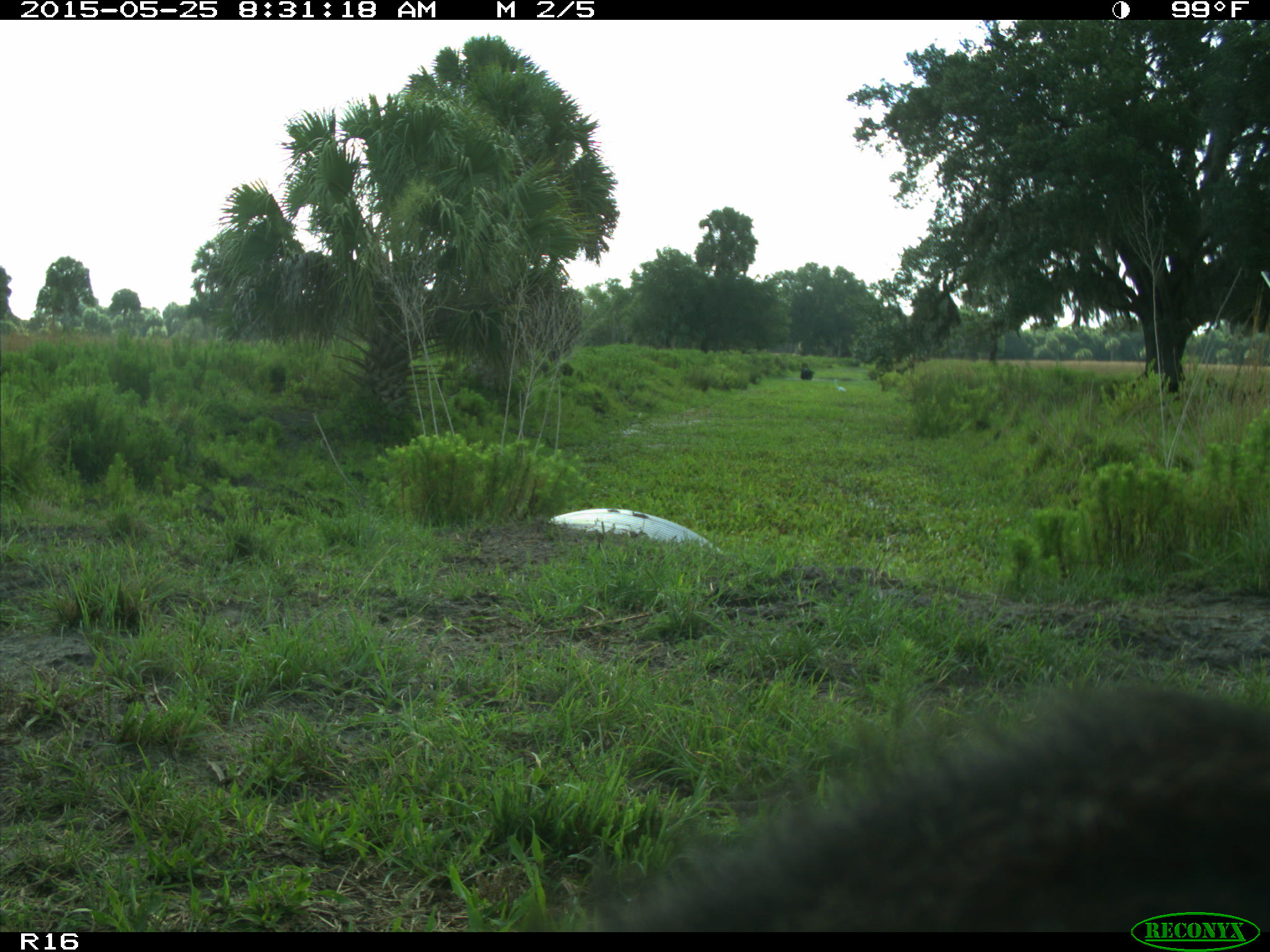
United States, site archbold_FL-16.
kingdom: Animalia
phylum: Chordata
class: Mammalia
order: Artiodactyla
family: Bovidae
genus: Bos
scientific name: Bos taurus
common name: domestic cow